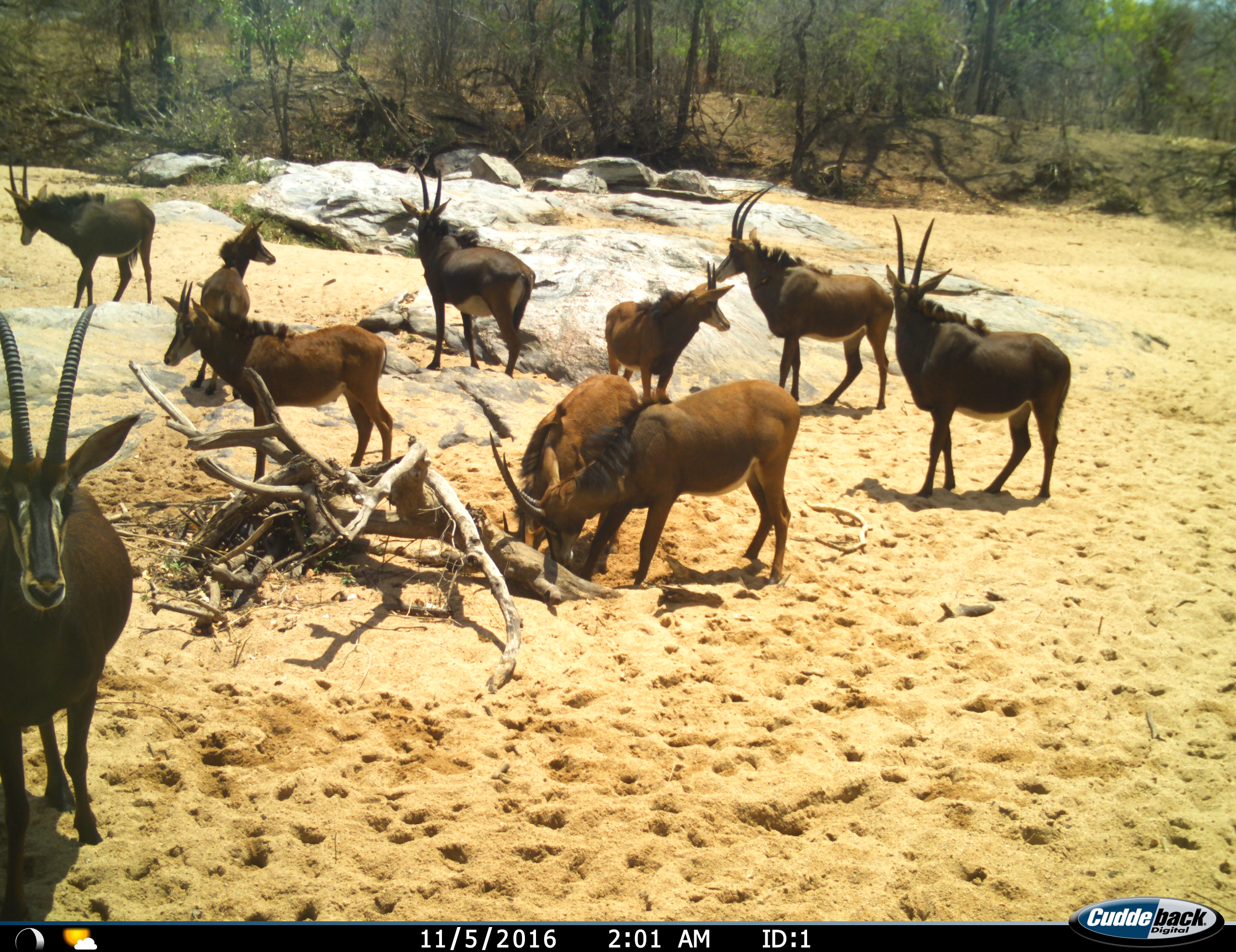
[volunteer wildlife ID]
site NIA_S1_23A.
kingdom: Animalia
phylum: Chordata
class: Mammalia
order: Artiodactyla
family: Bovidae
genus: Hippotragus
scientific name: Hippotragus niger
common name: sable antelope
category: sable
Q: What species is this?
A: Sable (sable antelope) (Hippotragus niger).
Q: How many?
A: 10.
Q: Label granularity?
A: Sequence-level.